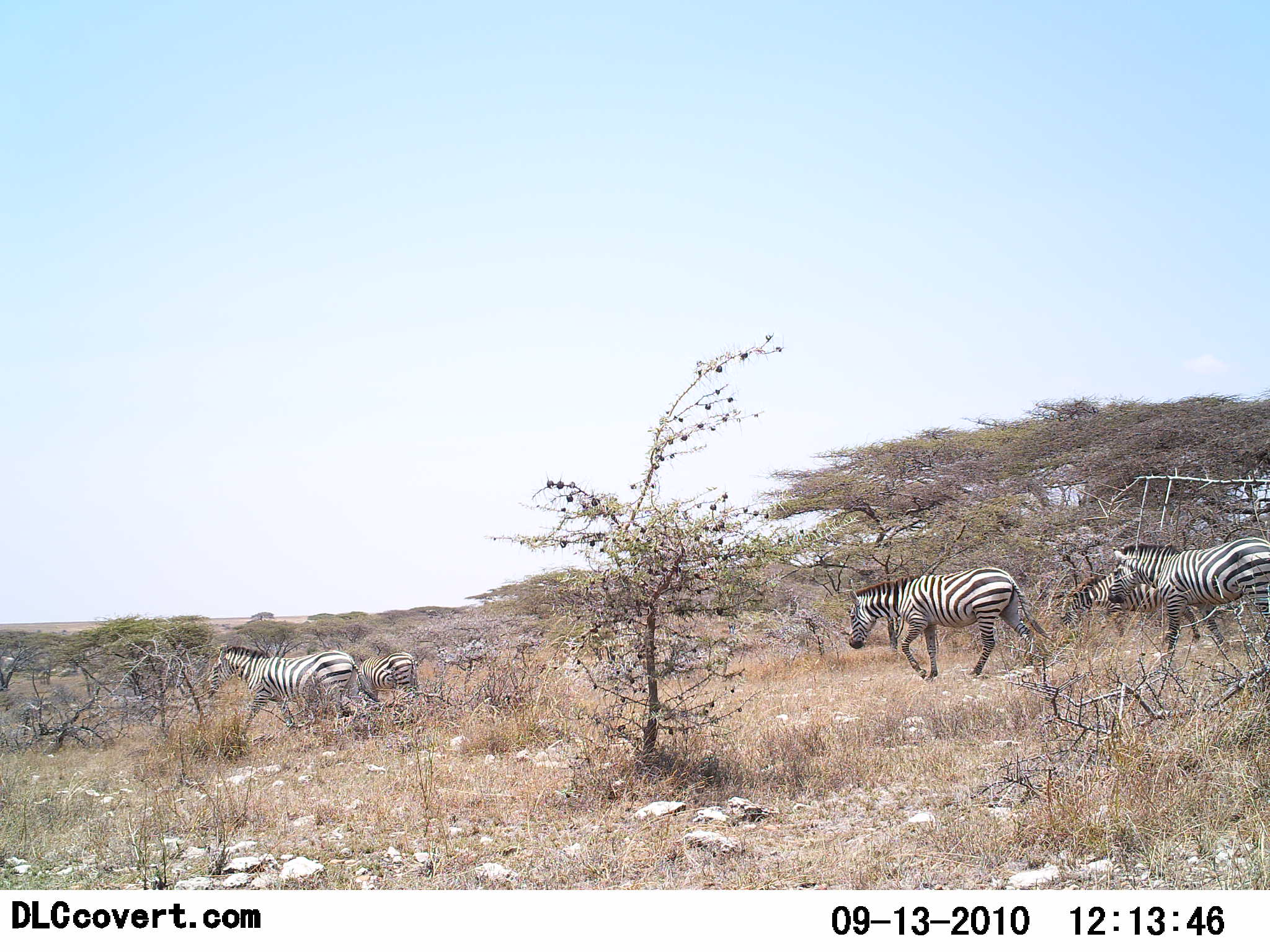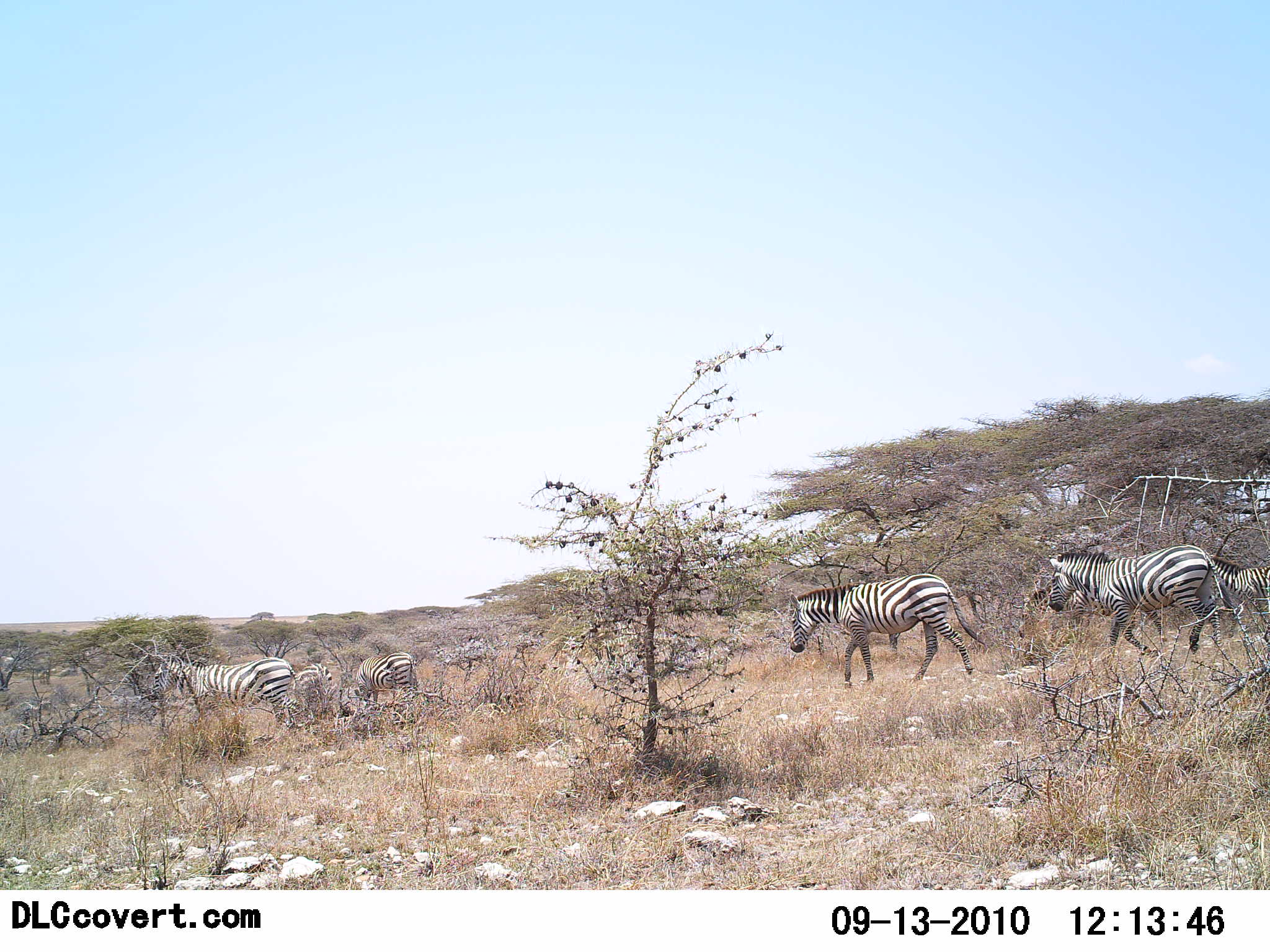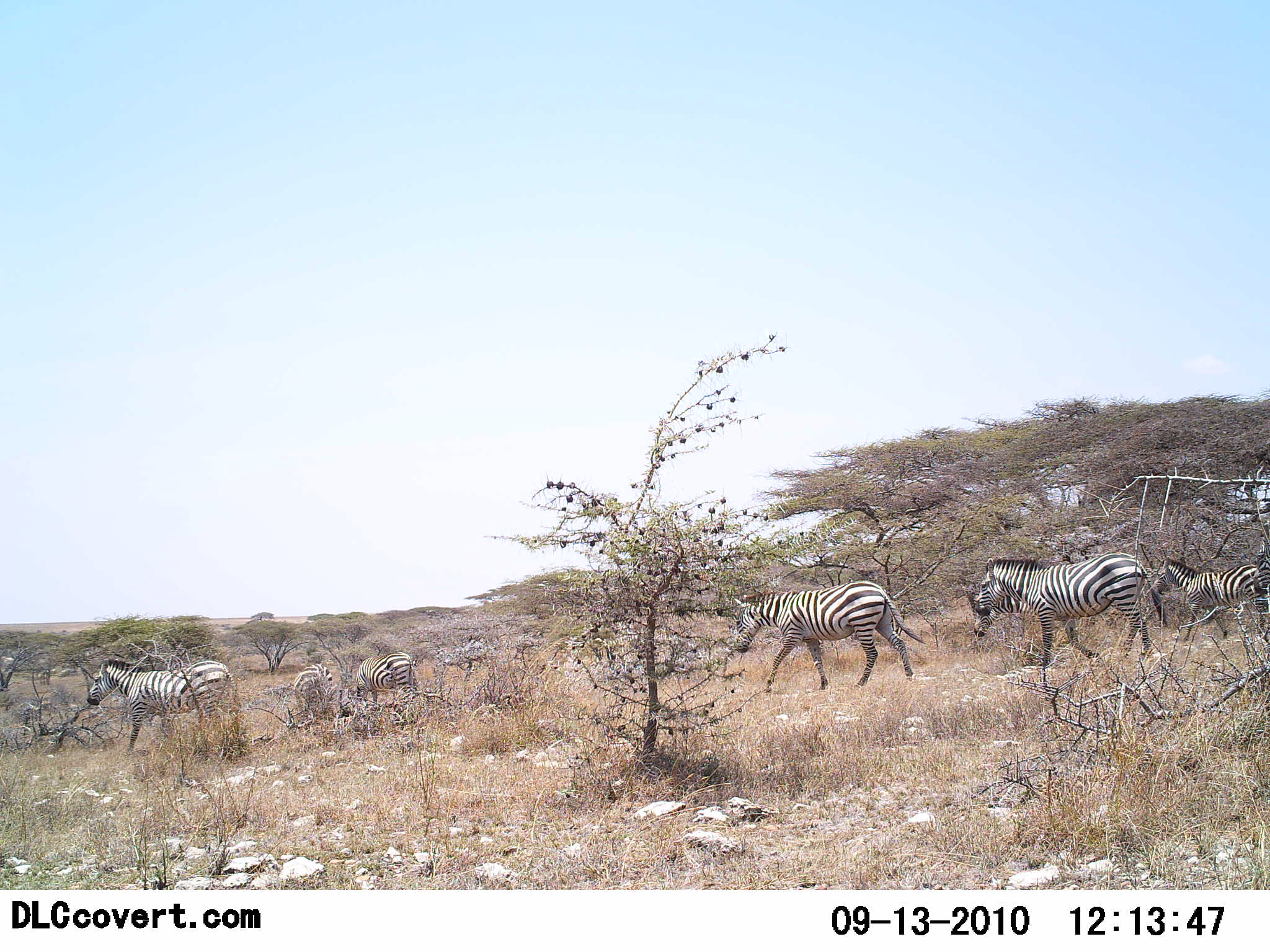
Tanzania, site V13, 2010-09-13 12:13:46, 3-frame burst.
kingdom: Animalia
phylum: Chordata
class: Mammalia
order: Perissodactyla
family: Equidae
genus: Equus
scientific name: Equus quagga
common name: plains zebra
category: zebra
Zebra (plains zebra) (Equus quagga), count 7. Behavior (volunteer vote fractions): standing 25%, resting 0%, moving 100%, interacting 0%. Young present (vote fraction): 0%. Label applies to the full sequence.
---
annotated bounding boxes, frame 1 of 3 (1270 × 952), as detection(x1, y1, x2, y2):
animal: detection(847, 567, 1052, 680); detection(1108, 538, 1270, 669); detection(205, 644, 380, 743); detection(1058, 568, 1204, 643); detection(359, 652, 418, 702)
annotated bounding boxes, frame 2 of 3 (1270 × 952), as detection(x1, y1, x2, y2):
animal: detection(789, 573, 987, 688); detection(1047, 545, 1234, 664); detection(148, 657, 298, 740); detection(1207, 552, 1269, 650); detection(1018, 581, 1122, 637); detection(353, 652, 417, 706); detection(292, 663, 333, 718)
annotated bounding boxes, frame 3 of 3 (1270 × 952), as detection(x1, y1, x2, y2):
animal: detection(975, 552, 1168, 672); detection(732, 580, 927, 694); detection(86, 658, 238, 755); detection(1151, 556, 1263, 639); detection(355, 652, 417, 710); detection(975, 588, 1039, 639); detection(293, 663, 333, 704); detection(1254, 540, 1269, 617)